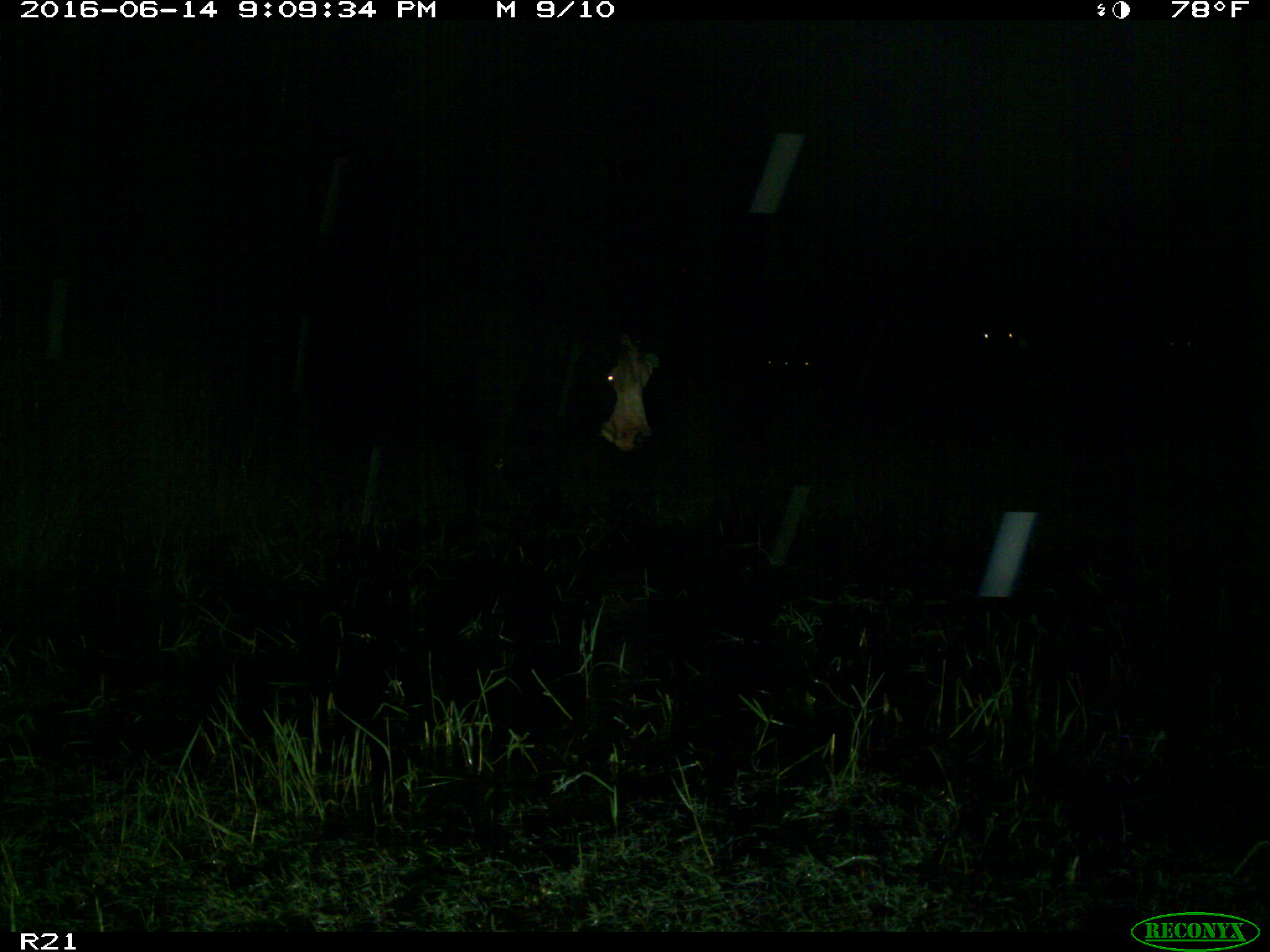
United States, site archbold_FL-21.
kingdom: Animalia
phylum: Chordata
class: Mammalia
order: Artiodactyla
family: Bovidae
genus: Bos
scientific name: Bos taurus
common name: domestic cow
Bos taurus (domestic cow).